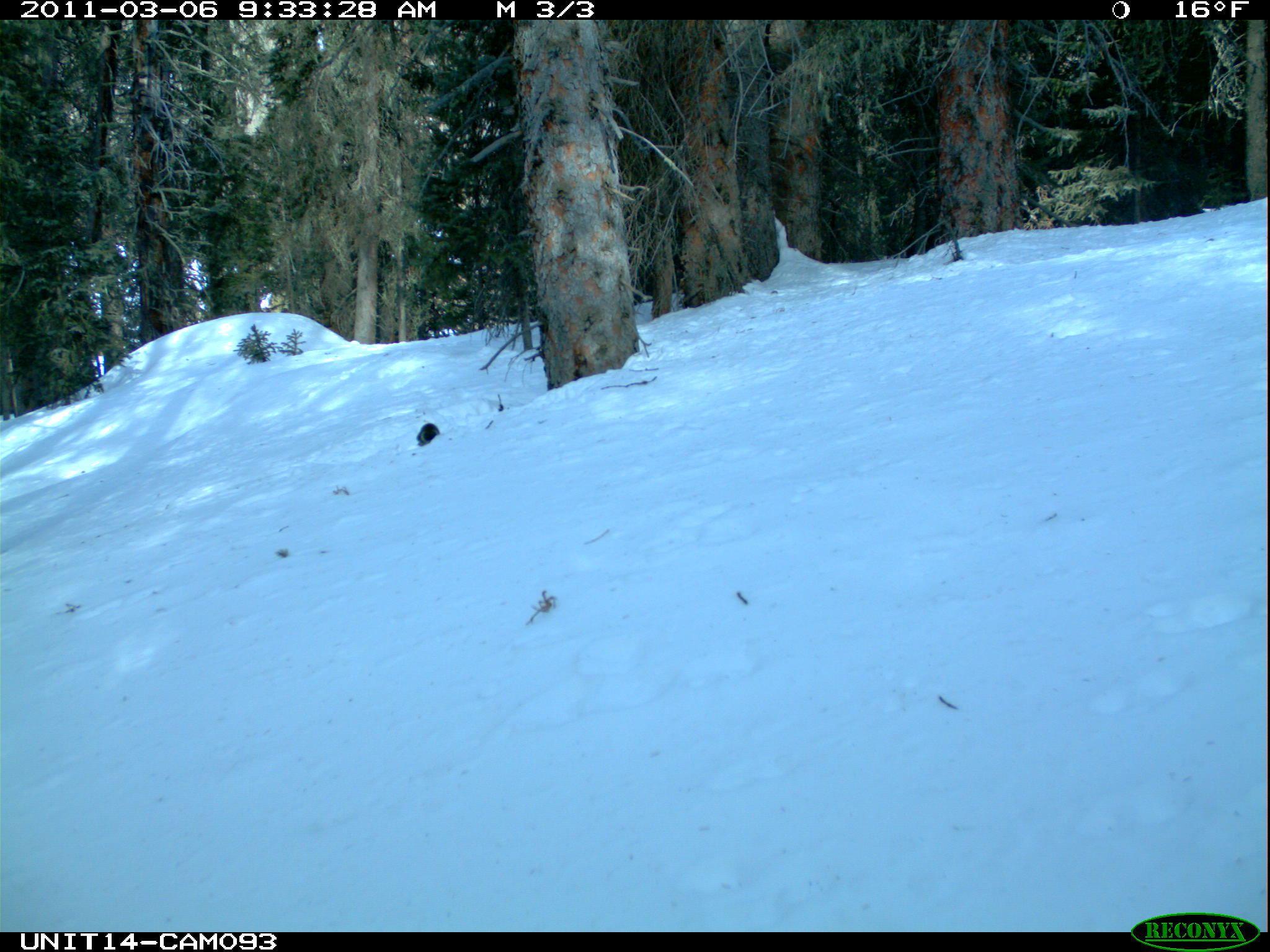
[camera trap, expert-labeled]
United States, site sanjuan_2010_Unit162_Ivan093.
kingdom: Animalia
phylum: Chordata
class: Mammalia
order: Rodentia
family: Sciuridae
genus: Tamiasciurus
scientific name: Tamiasciurus hudsonicus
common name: american red squirrel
Tamiasciurus hudsonicus (american red squirrel).